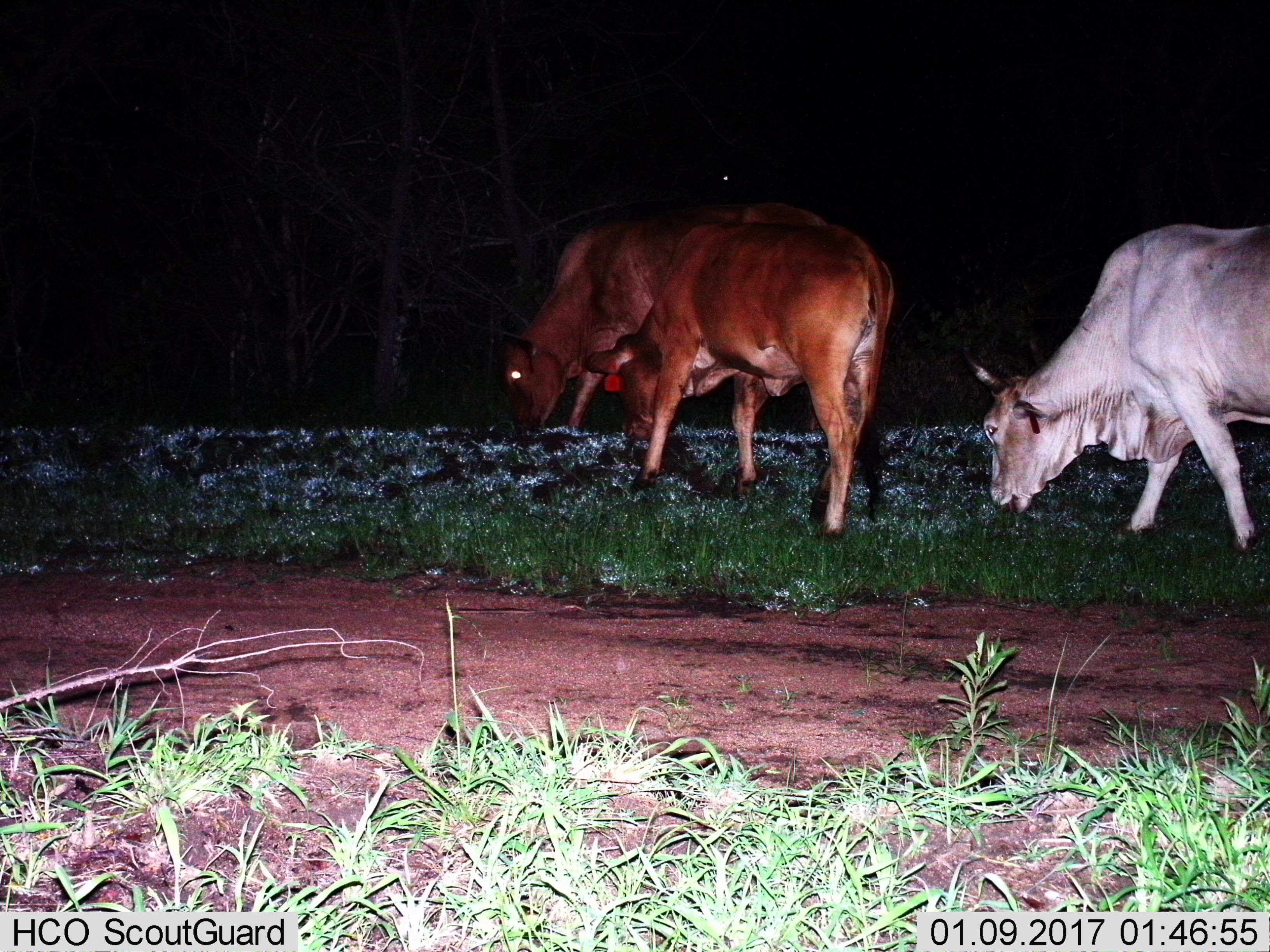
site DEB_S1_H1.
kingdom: Animalia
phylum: Chordata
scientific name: Vertebrata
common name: domestic animal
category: domesticanimal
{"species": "domesticanimal (domestic animal) (Vertebrata)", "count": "3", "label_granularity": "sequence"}